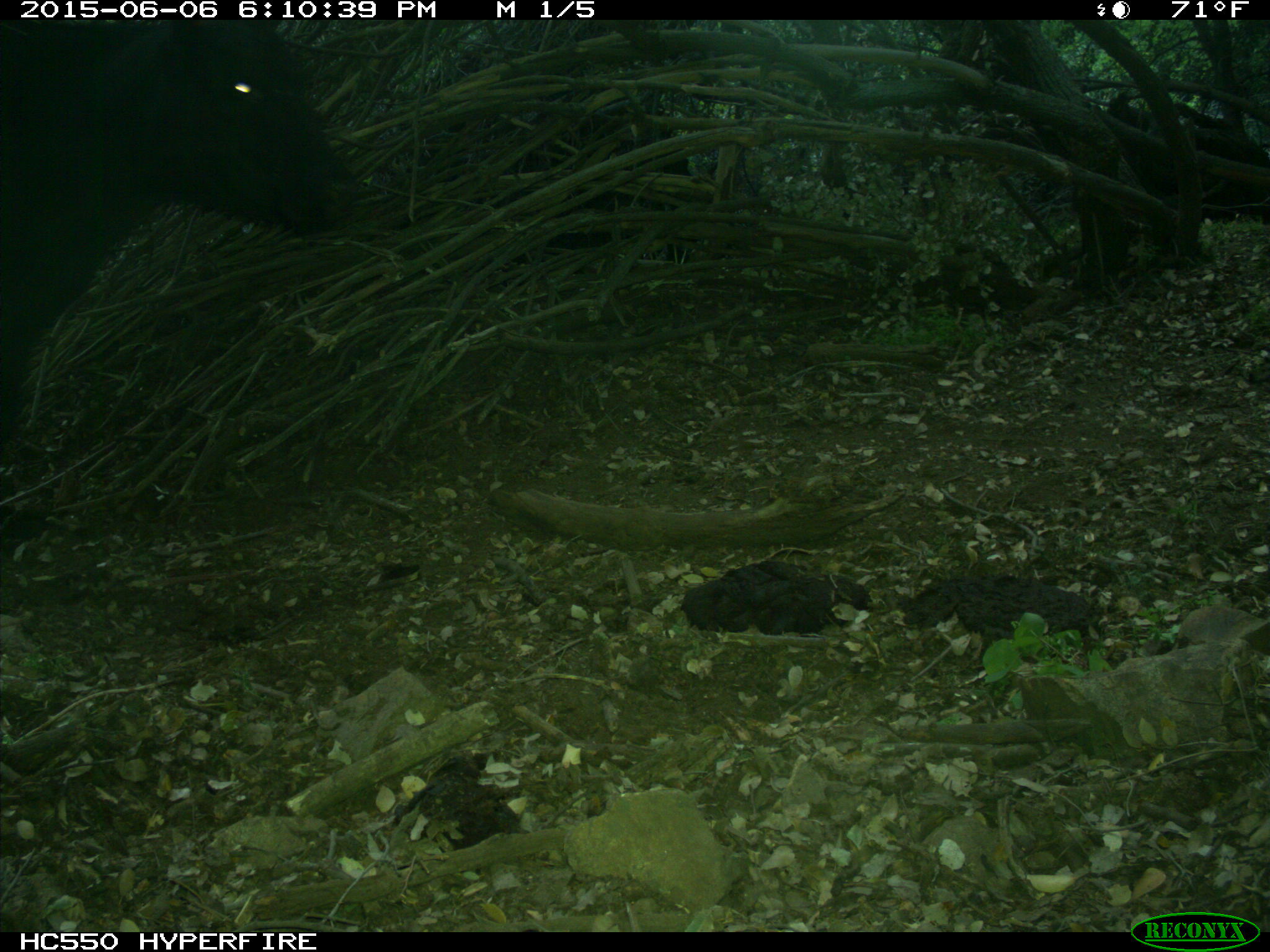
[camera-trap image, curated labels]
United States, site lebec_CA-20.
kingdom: Animalia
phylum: Chordata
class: Mammalia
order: Artiodactyla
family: Bovidae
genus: Bos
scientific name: Bos taurus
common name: domestic cow